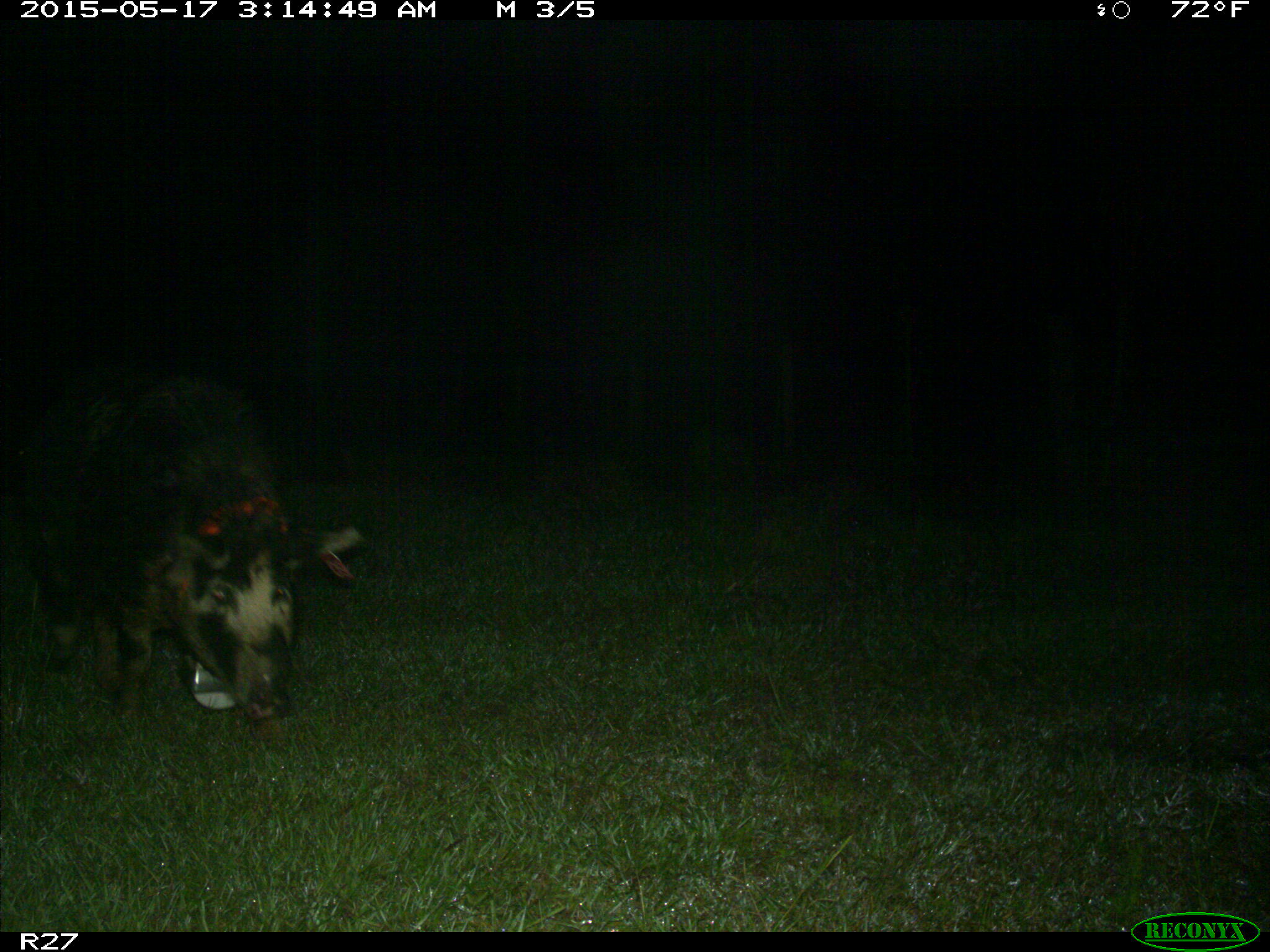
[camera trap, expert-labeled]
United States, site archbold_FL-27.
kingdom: Animalia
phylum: Chordata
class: Mammalia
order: Artiodactyla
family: Suidae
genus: Sus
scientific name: Sus scrofa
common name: wild boar